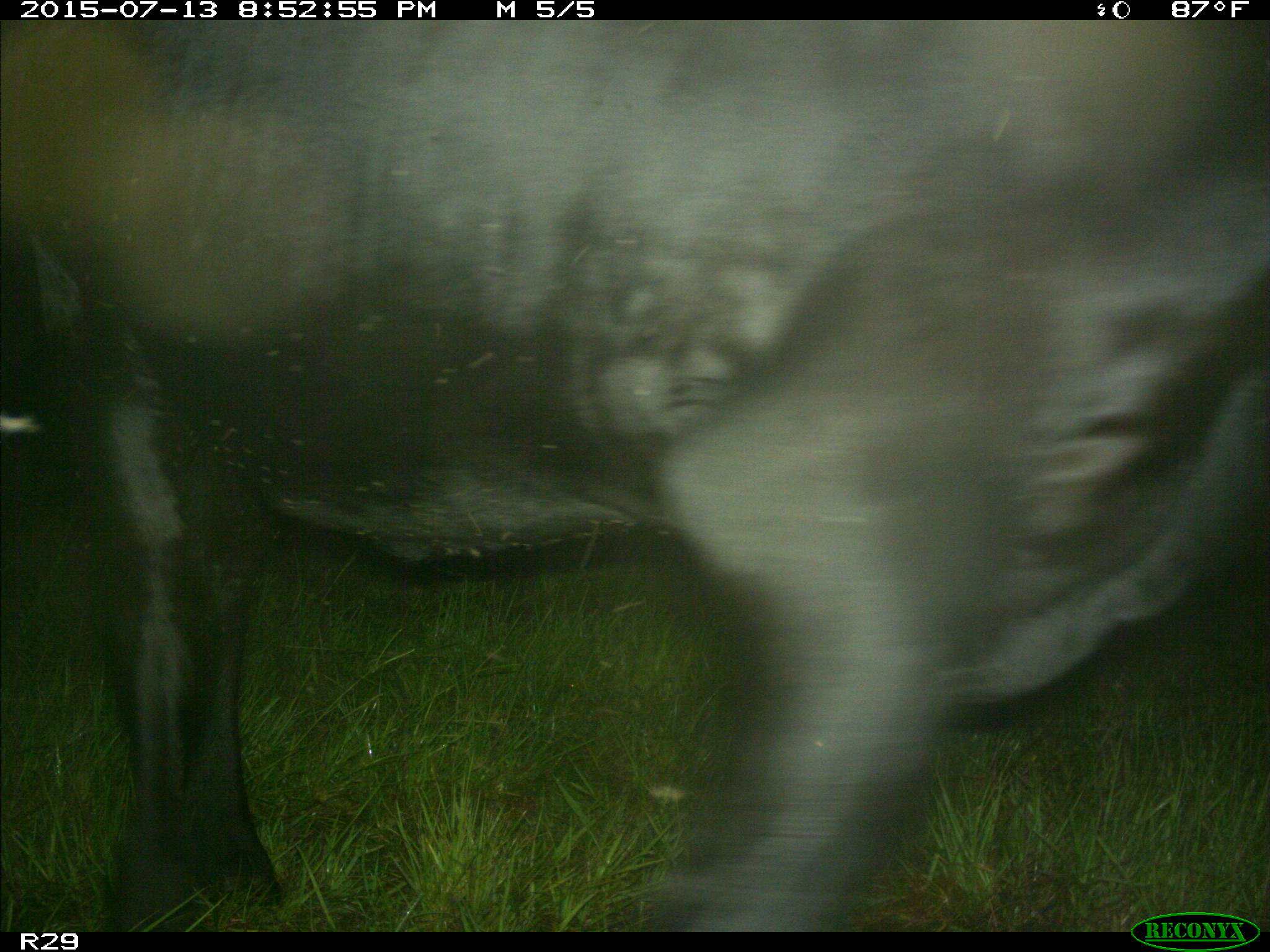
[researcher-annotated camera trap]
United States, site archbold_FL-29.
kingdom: Animalia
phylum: Chordata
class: Mammalia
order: Artiodactyla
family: Bovidae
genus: Bos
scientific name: Bos taurus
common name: domestic cow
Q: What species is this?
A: Bos taurus (domestic cow).